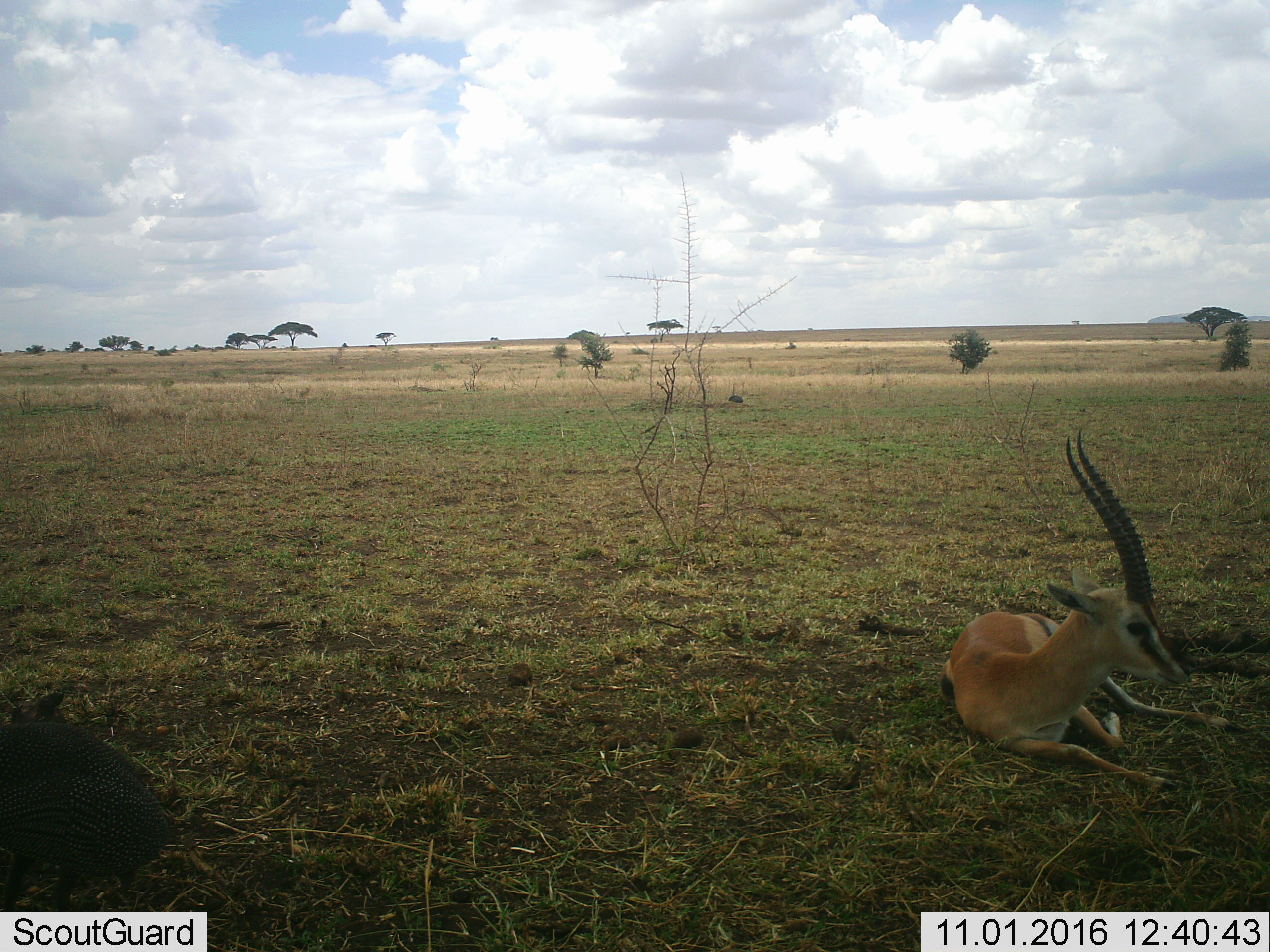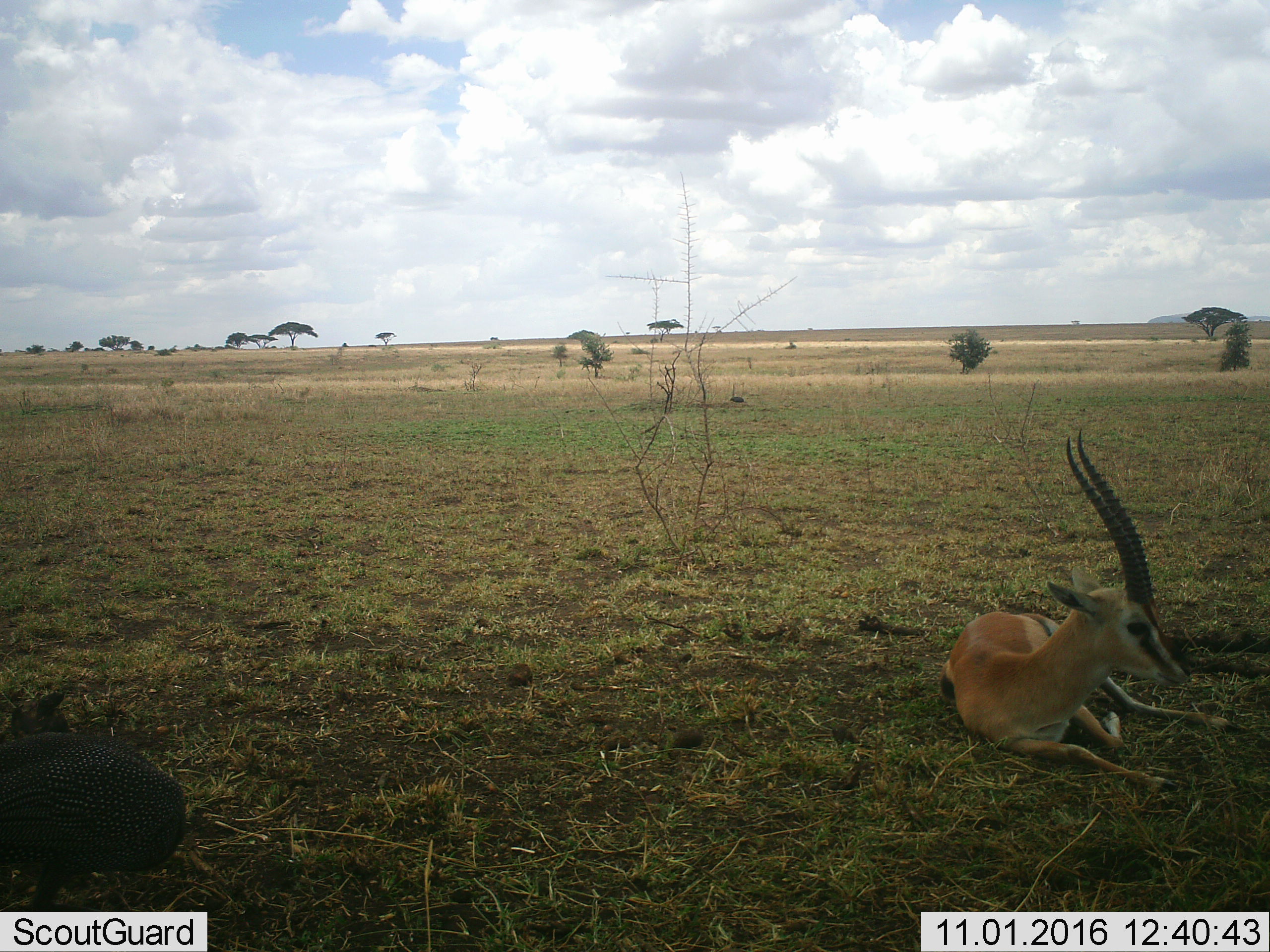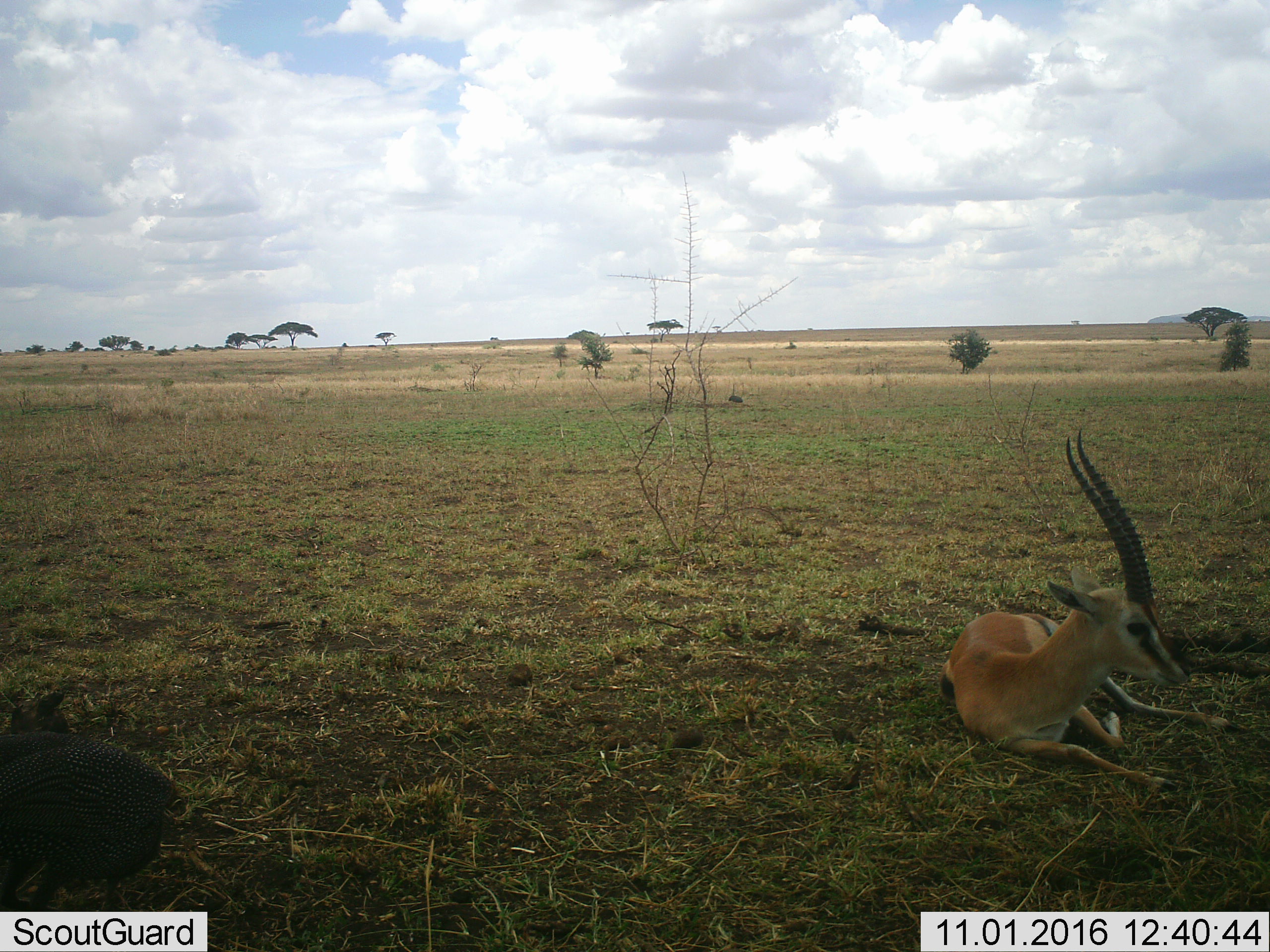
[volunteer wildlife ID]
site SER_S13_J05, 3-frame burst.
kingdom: Animalia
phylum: Chordata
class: Mammalia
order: Artiodactyla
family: Bovidae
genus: Eudorcas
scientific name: Eudorcas thomsonii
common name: thomson's gazelle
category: gazellethomsons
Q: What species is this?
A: Gazellethomsons (thomson's gazelle) (Eudorcas thomsonii).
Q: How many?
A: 1.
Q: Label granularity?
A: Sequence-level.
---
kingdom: Animalia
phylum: Chordata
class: Aves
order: Galliformes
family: Numididae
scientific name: Numididae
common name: guineafowl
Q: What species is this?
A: Guineafowl (Numididae).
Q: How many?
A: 1.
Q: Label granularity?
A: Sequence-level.